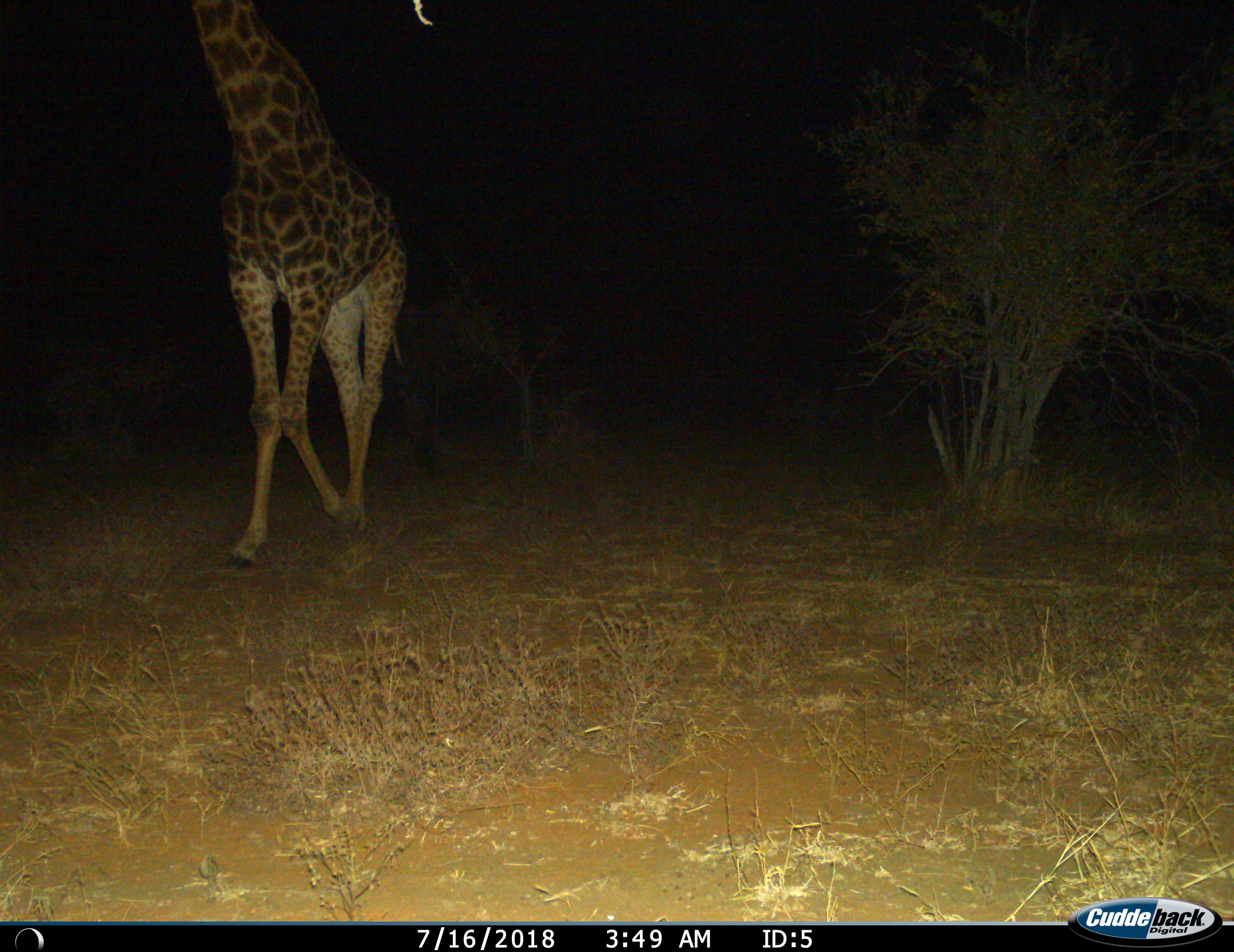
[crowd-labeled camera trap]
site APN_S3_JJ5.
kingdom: Animalia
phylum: Chordata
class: Mammalia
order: Artiodactyla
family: Giraffidae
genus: Giraffa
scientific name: Giraffa camelopardalis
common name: giraffe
Giraffe (Giraffa camelopardalis), count 1. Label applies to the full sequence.